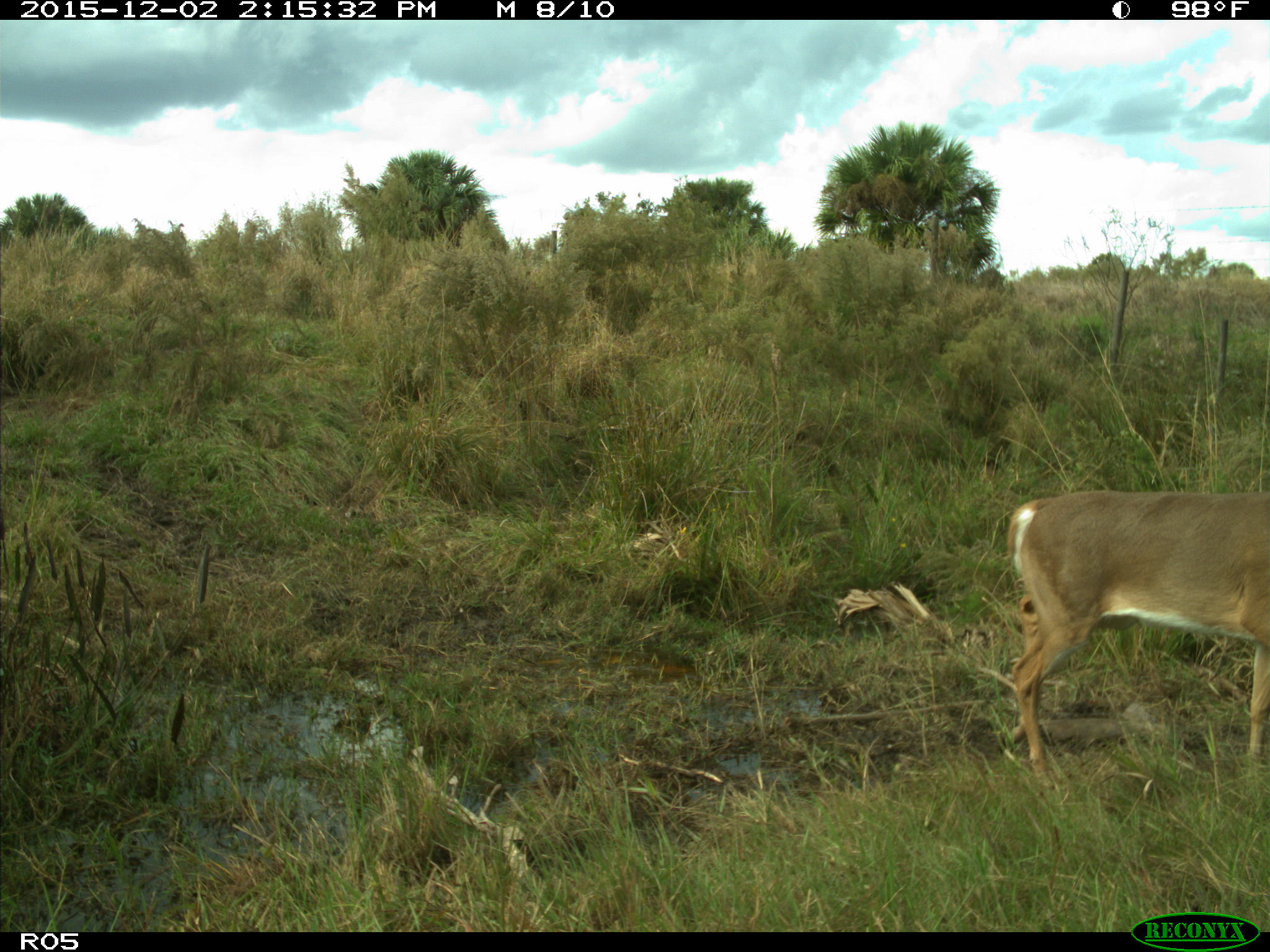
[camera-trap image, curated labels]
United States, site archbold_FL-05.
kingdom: Animalia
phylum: Chordata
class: Mammalia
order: Artiodactyla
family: Cervidae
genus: Odocoileus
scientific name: Odocoileus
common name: deer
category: unidentified deer